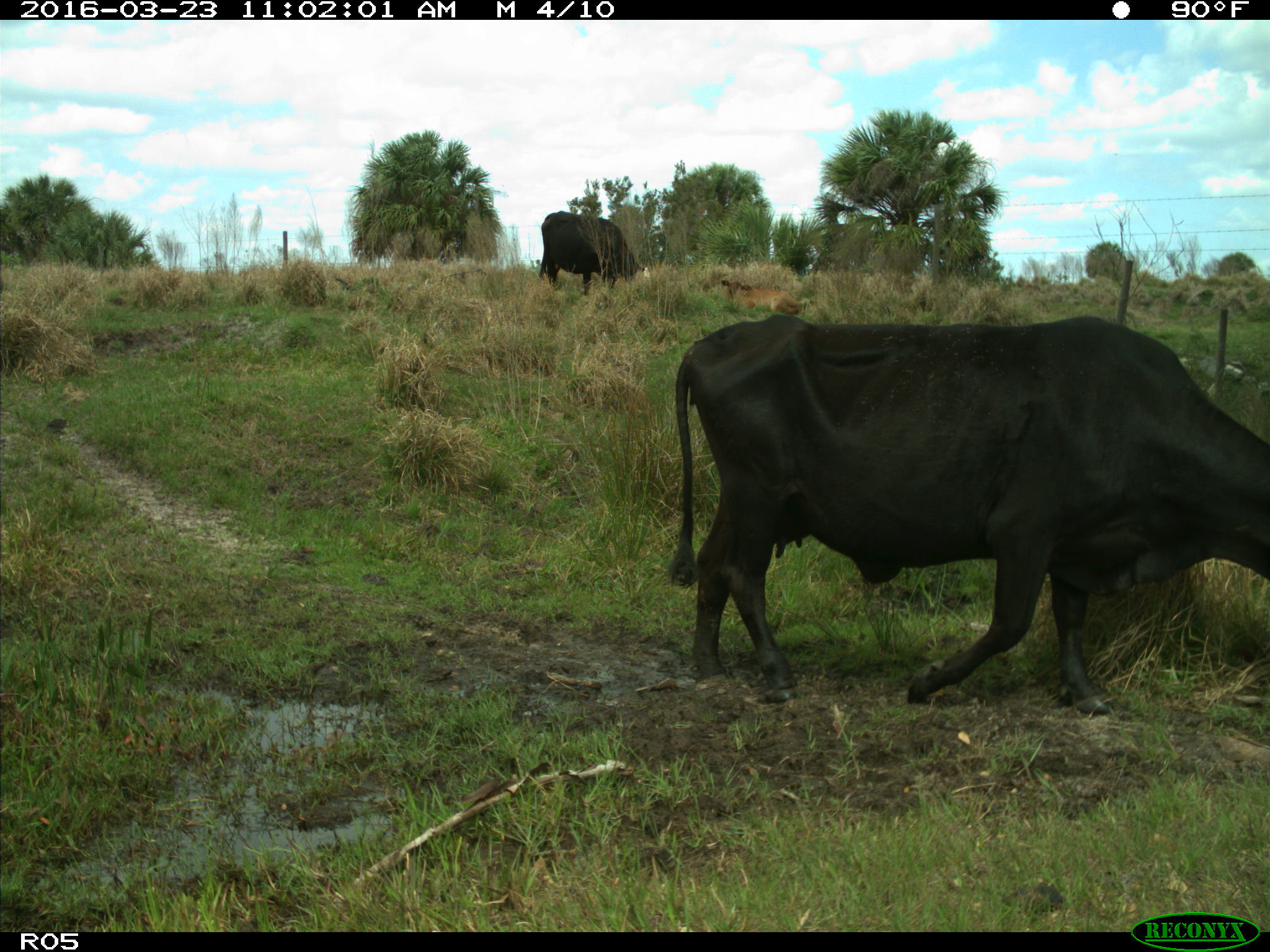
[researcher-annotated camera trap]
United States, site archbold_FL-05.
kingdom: Animalia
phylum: Chordata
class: Mammalia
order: Artiodactyla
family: Bovidae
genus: Bos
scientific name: Bos taurus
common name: domestic cow